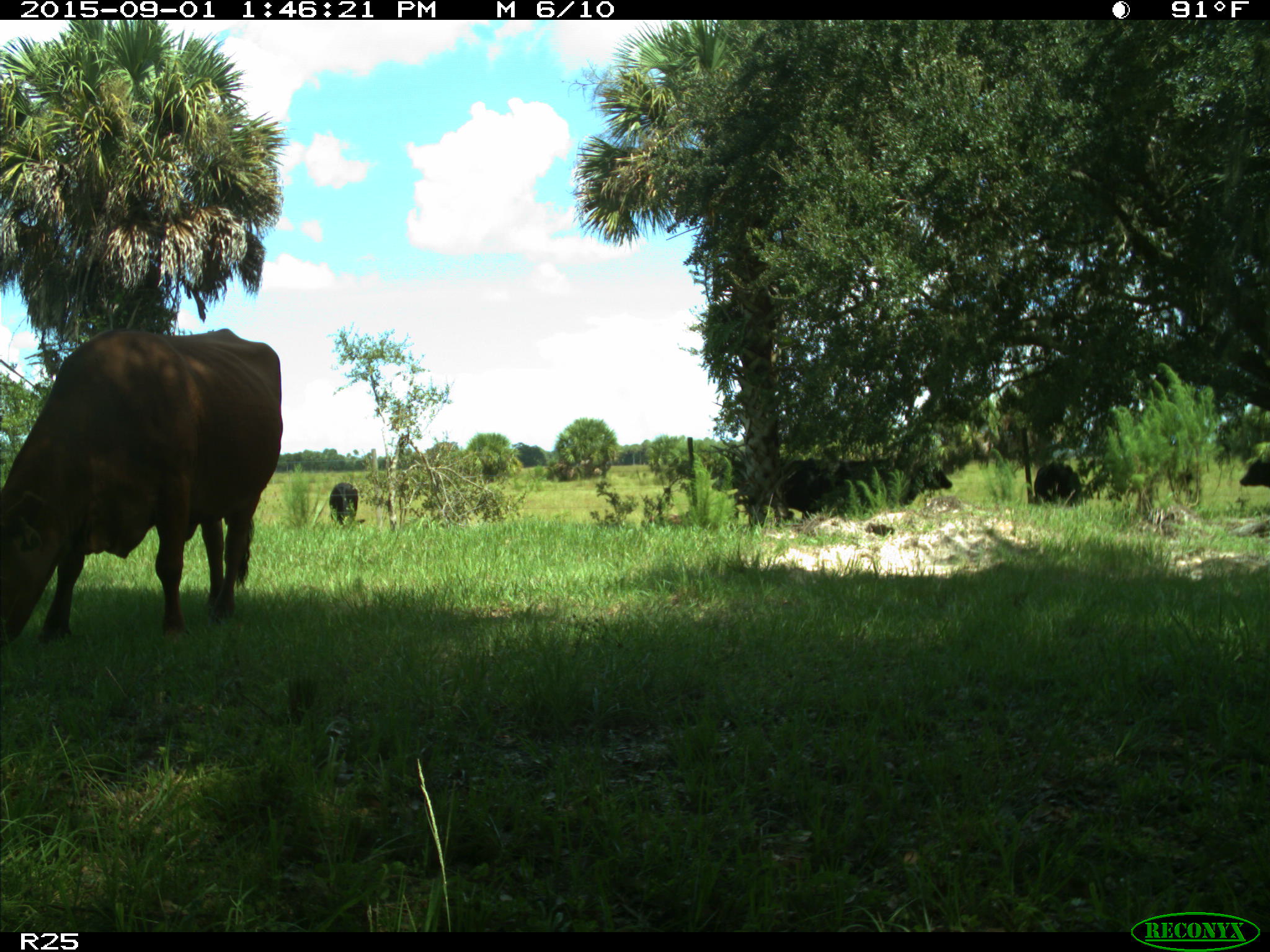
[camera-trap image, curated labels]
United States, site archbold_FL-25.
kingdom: Animalia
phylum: Chordata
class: Mammalia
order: Artiodactyla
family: Bovidae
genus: Bos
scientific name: Bos taurus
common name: domestic cow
Bos taurus (domestic cow).